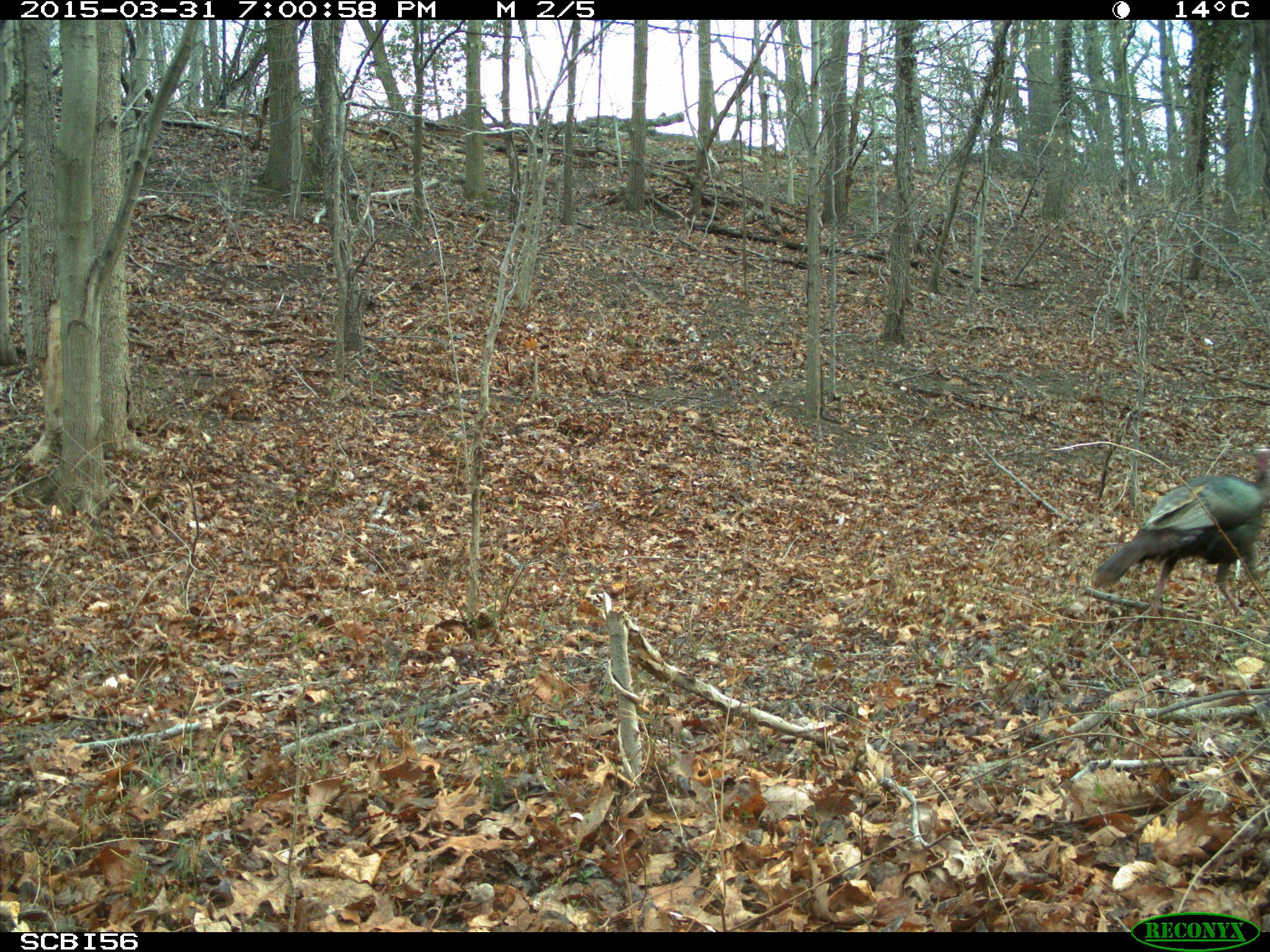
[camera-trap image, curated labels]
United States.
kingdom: Animalia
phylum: Chordata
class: Aves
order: Galliformes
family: Phasianidae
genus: Meleagris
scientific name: Meleagris gallopavo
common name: wild turkey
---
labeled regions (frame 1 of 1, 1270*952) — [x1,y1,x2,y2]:
Wild Turkey: [1087,445,1270,615]